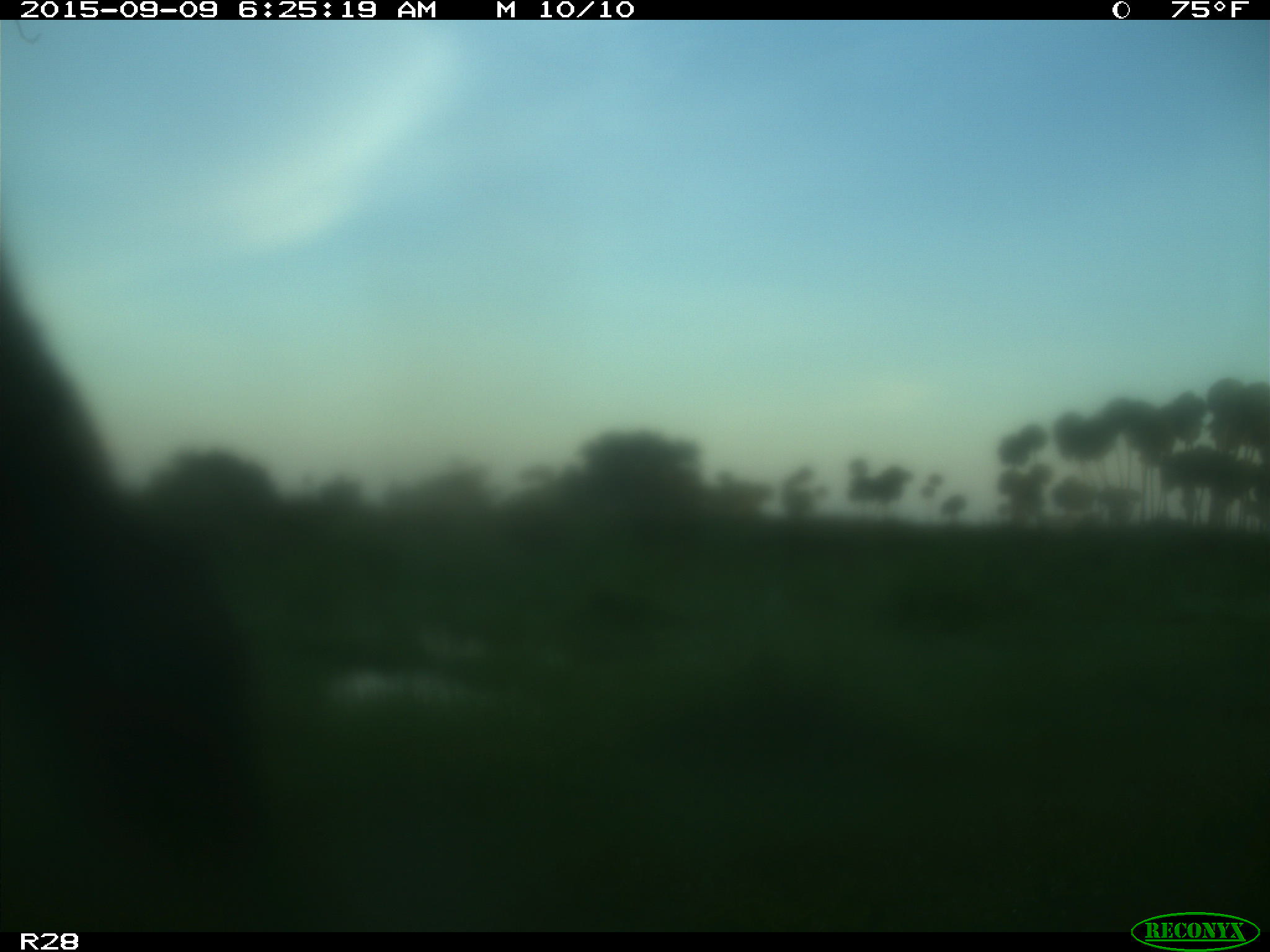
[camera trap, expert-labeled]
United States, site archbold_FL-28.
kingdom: Animalia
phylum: Chordata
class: Mammalia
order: Artiodactyla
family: Bovidae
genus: Bos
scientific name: Bos taurus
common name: domestic cow